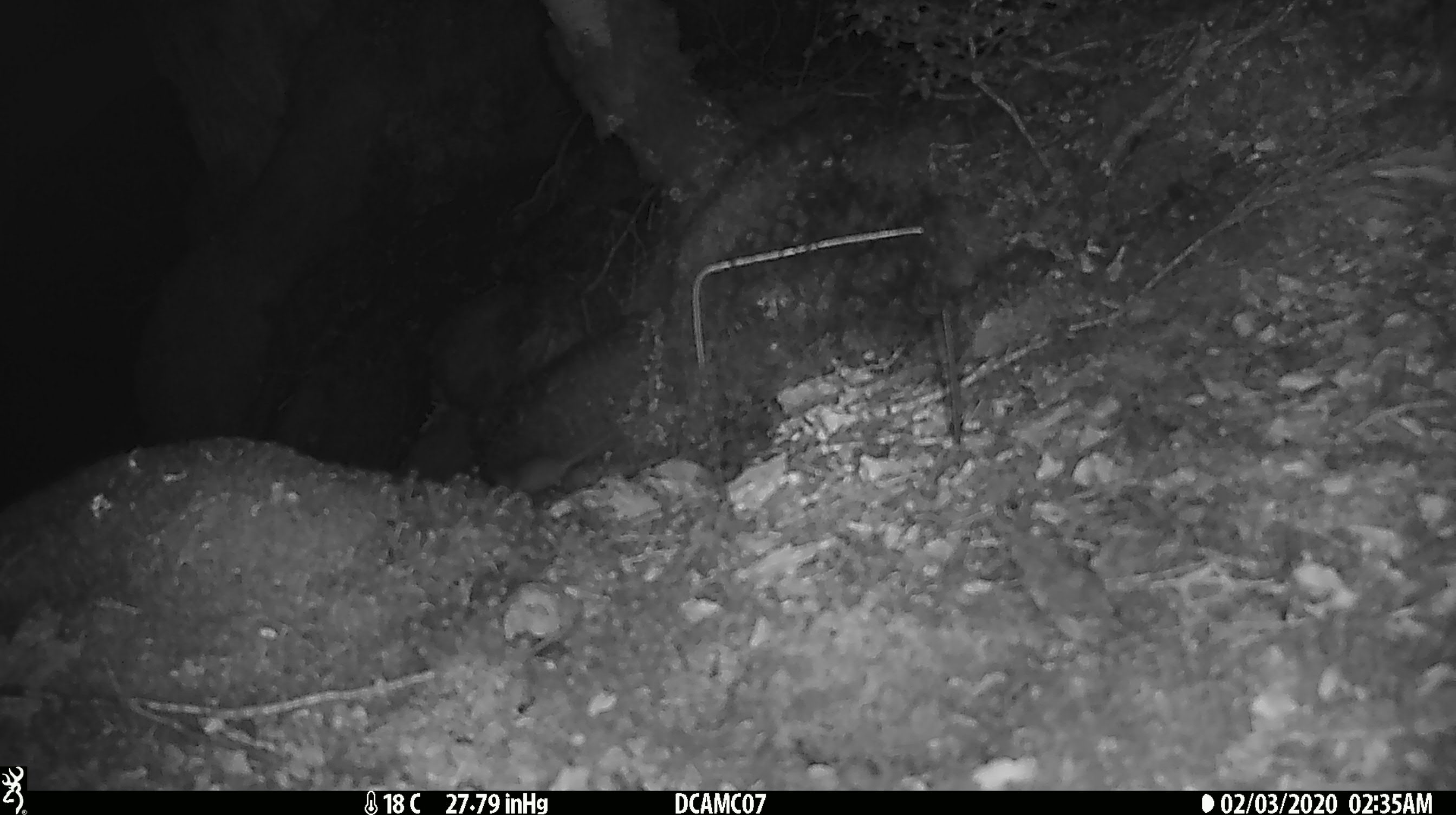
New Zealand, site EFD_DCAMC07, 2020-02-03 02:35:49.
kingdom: Animalia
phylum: Chordata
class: Mammalia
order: Rodentia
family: Muridae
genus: Mus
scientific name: Mus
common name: mouse